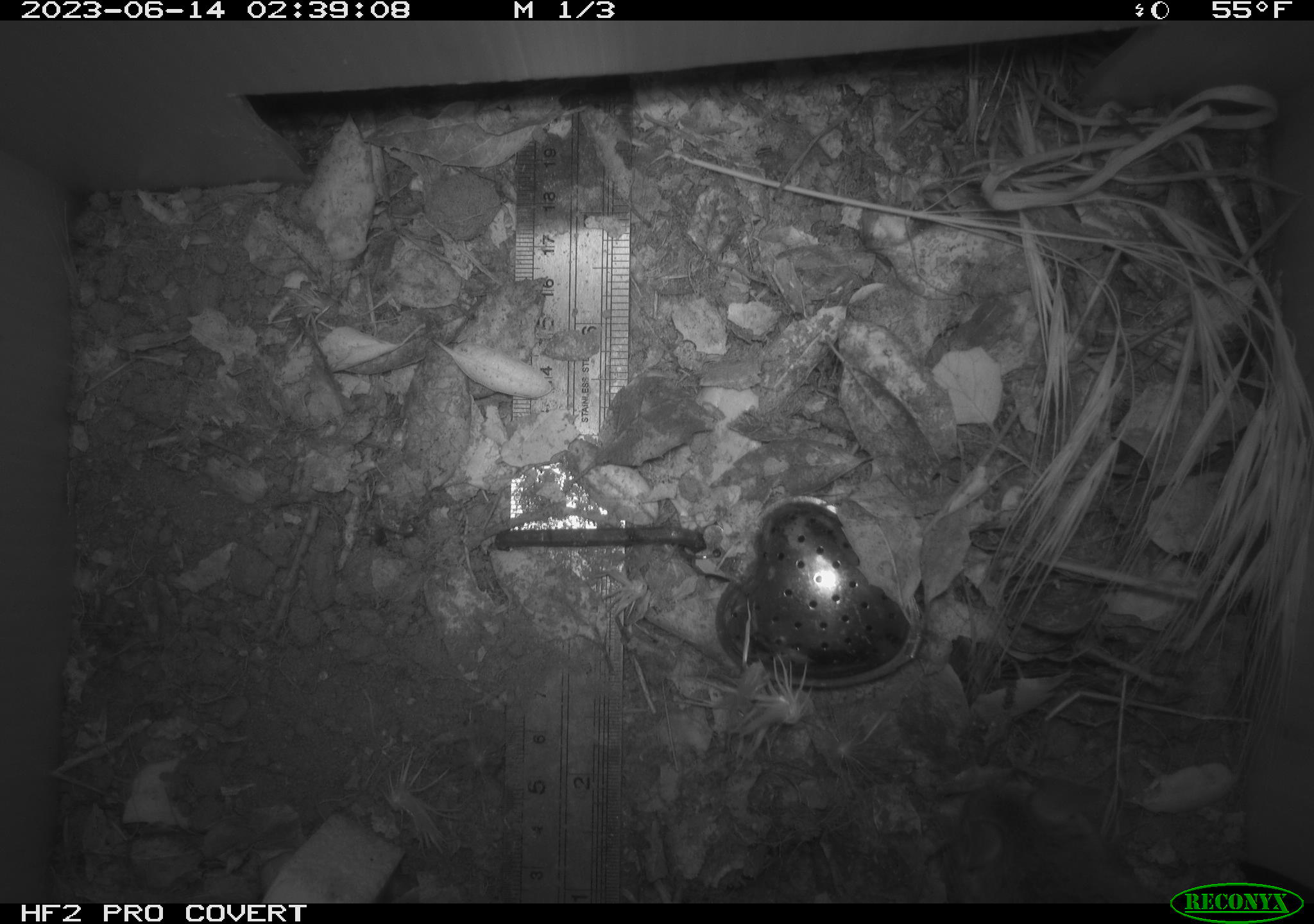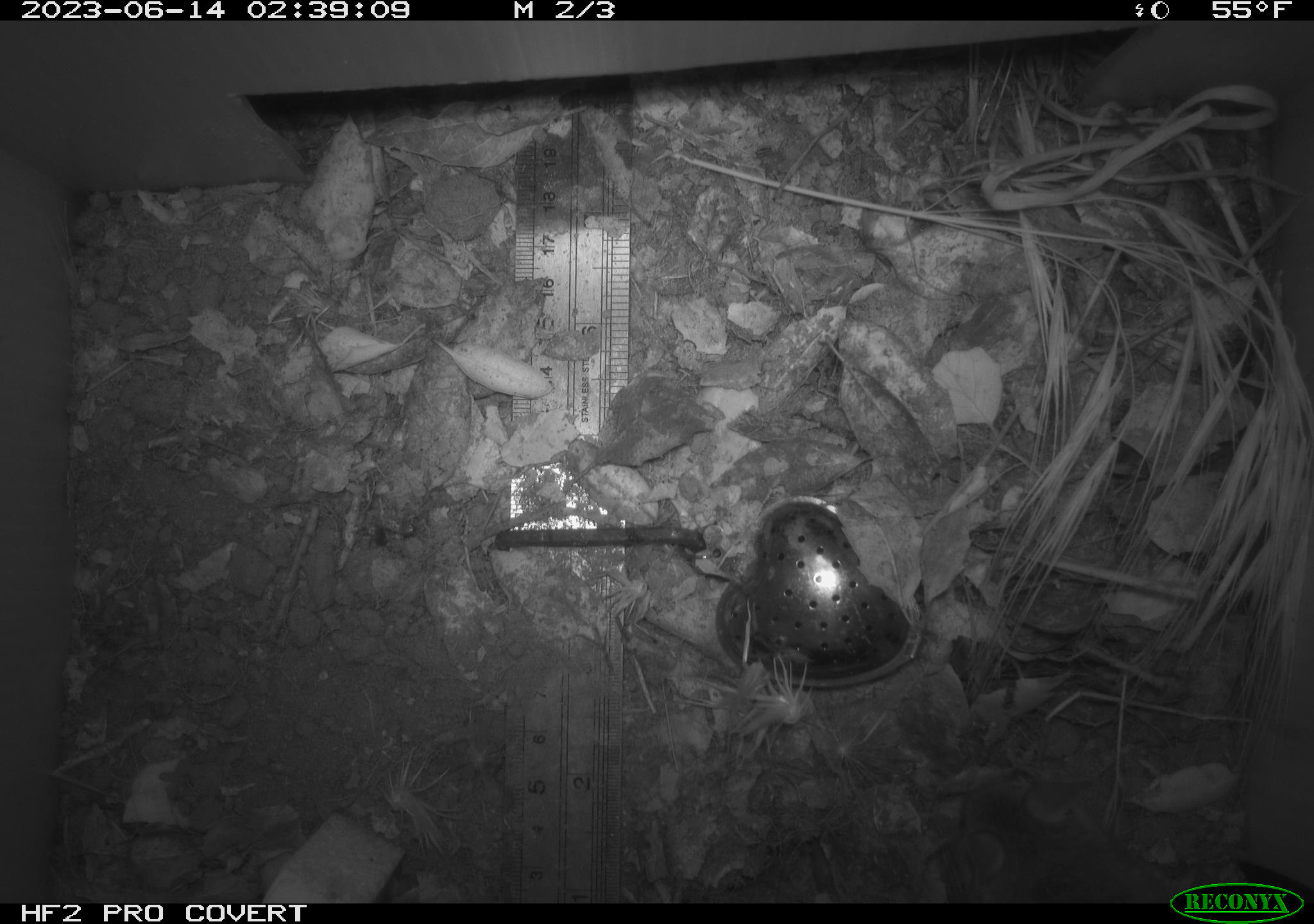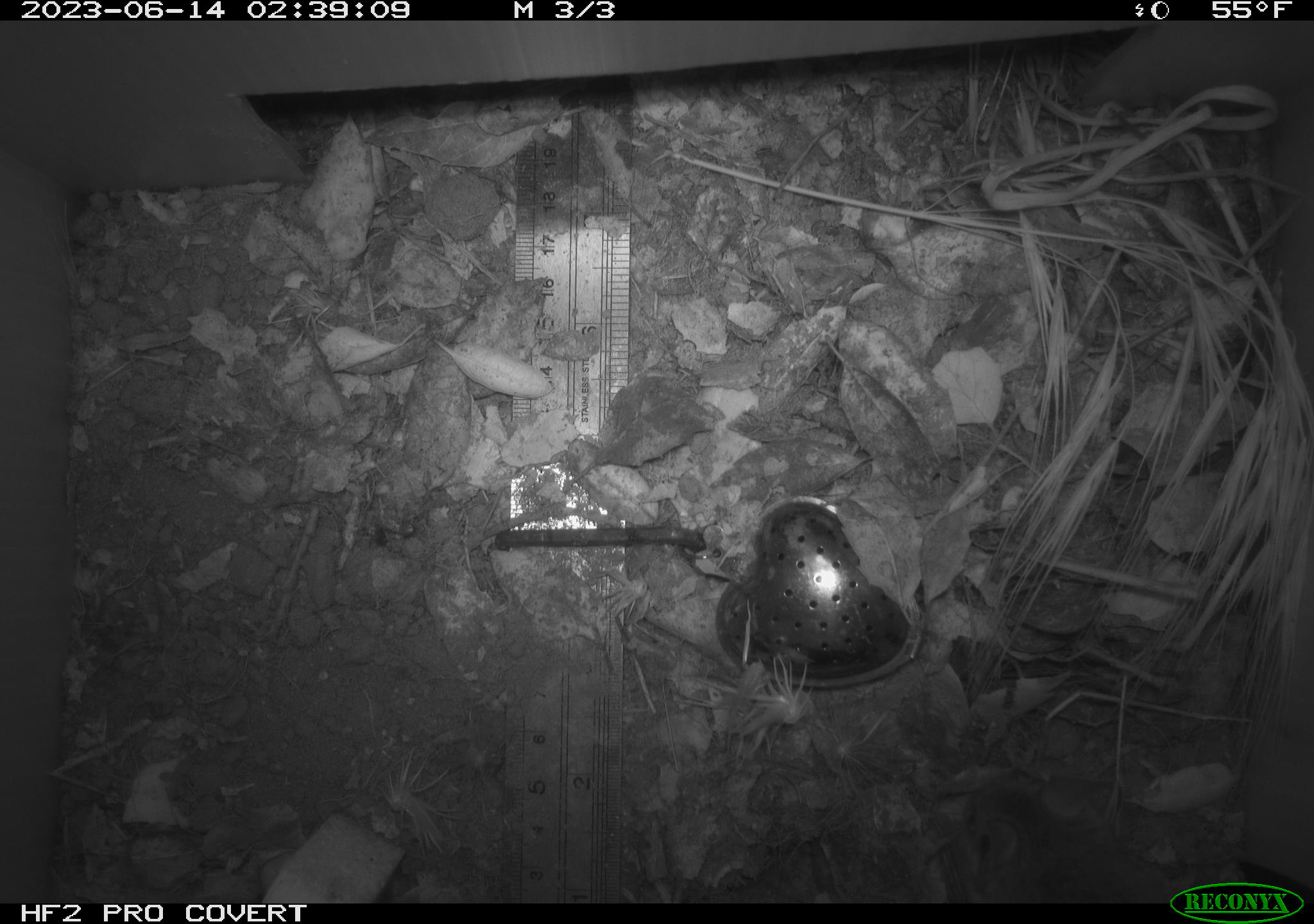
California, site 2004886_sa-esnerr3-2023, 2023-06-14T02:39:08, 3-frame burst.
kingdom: Animalia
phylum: Chordata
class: Mammalia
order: Rodentia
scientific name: Rodentia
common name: mouse species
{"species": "mouse species (Rodentia)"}